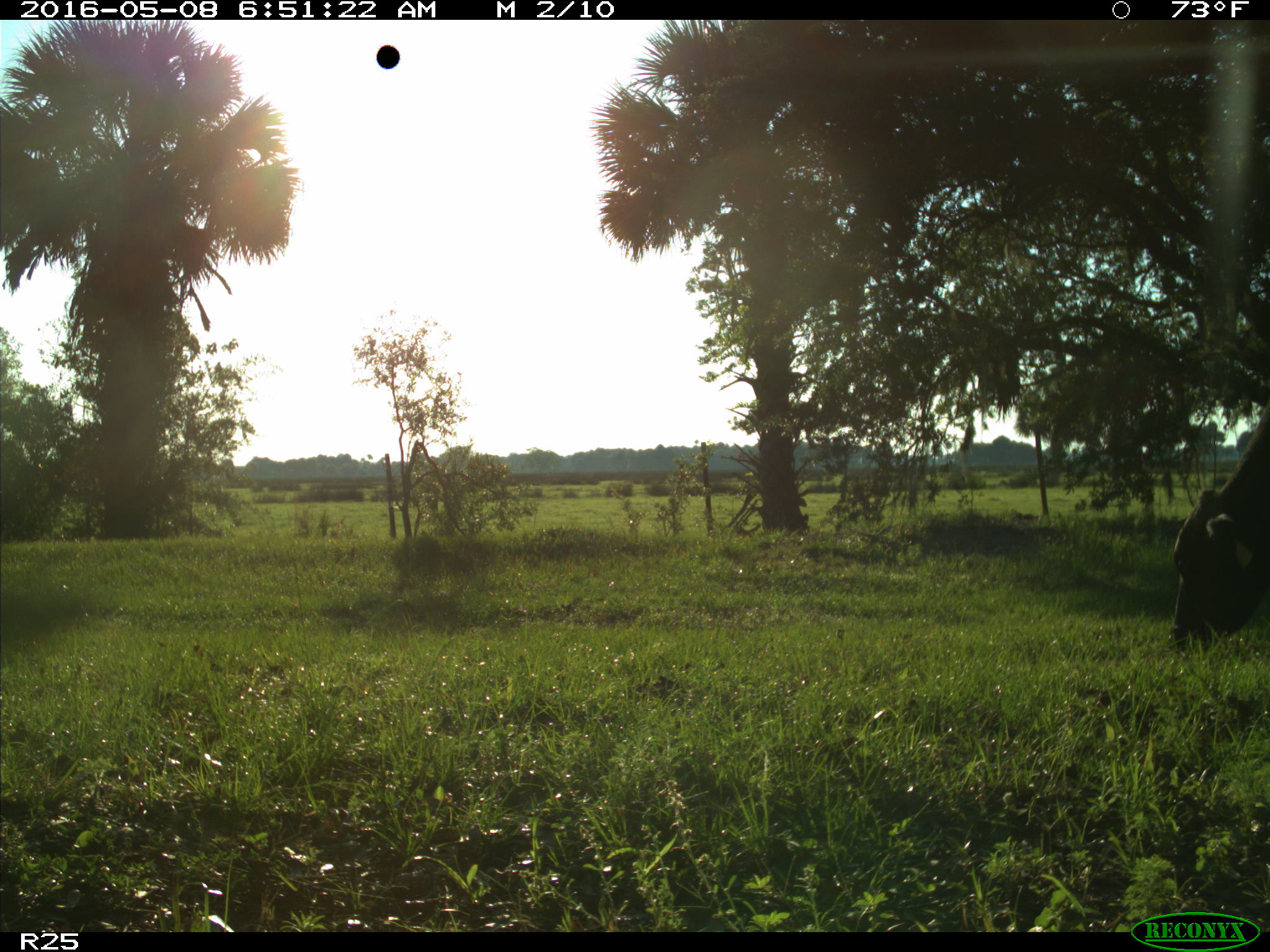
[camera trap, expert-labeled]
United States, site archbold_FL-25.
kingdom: Animalia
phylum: Chordata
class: Mammalia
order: Artiodactyla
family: Bovidae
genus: Bos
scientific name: Bos taurus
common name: domestic cow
Bos taurus (domestic cow).